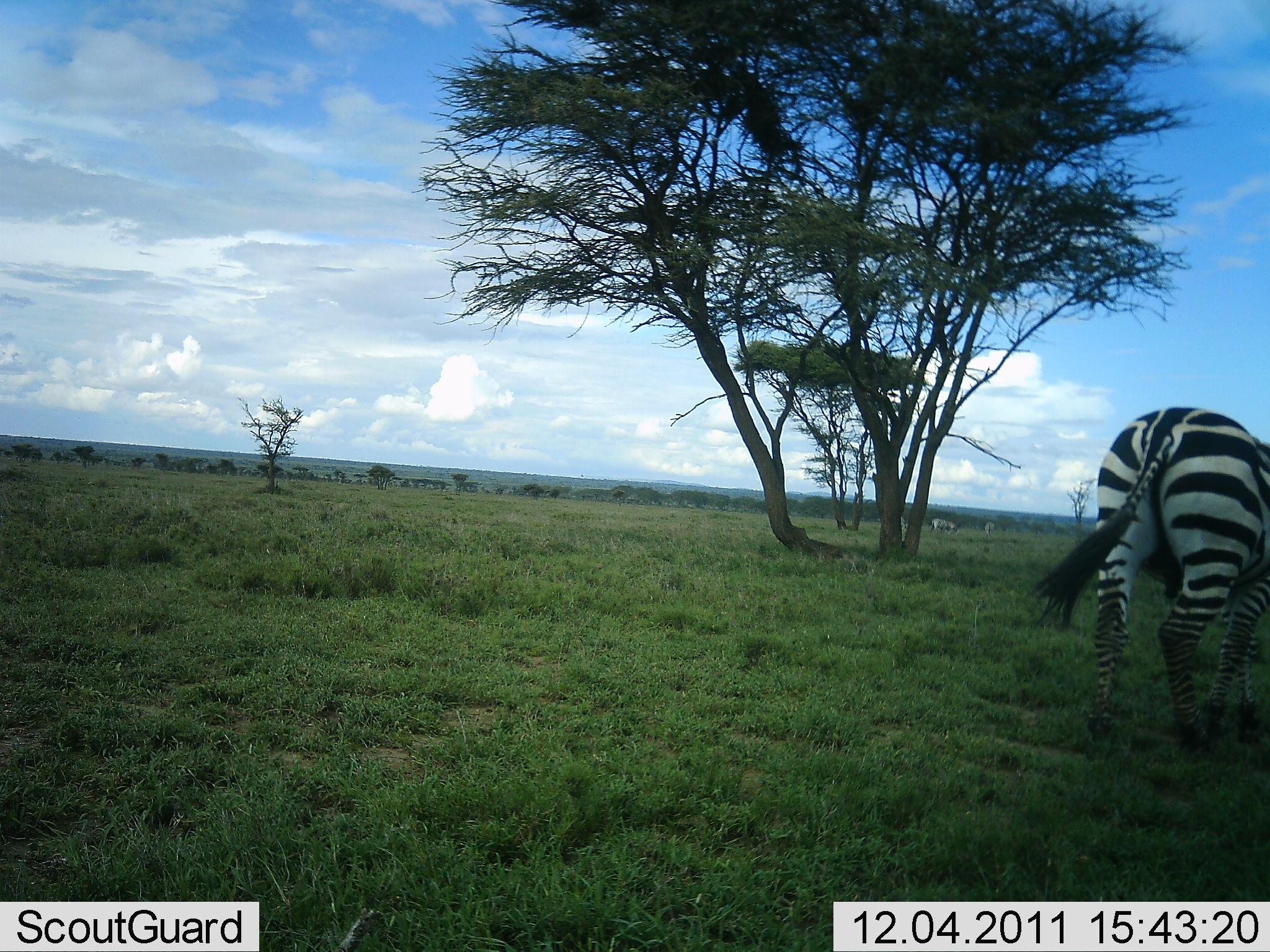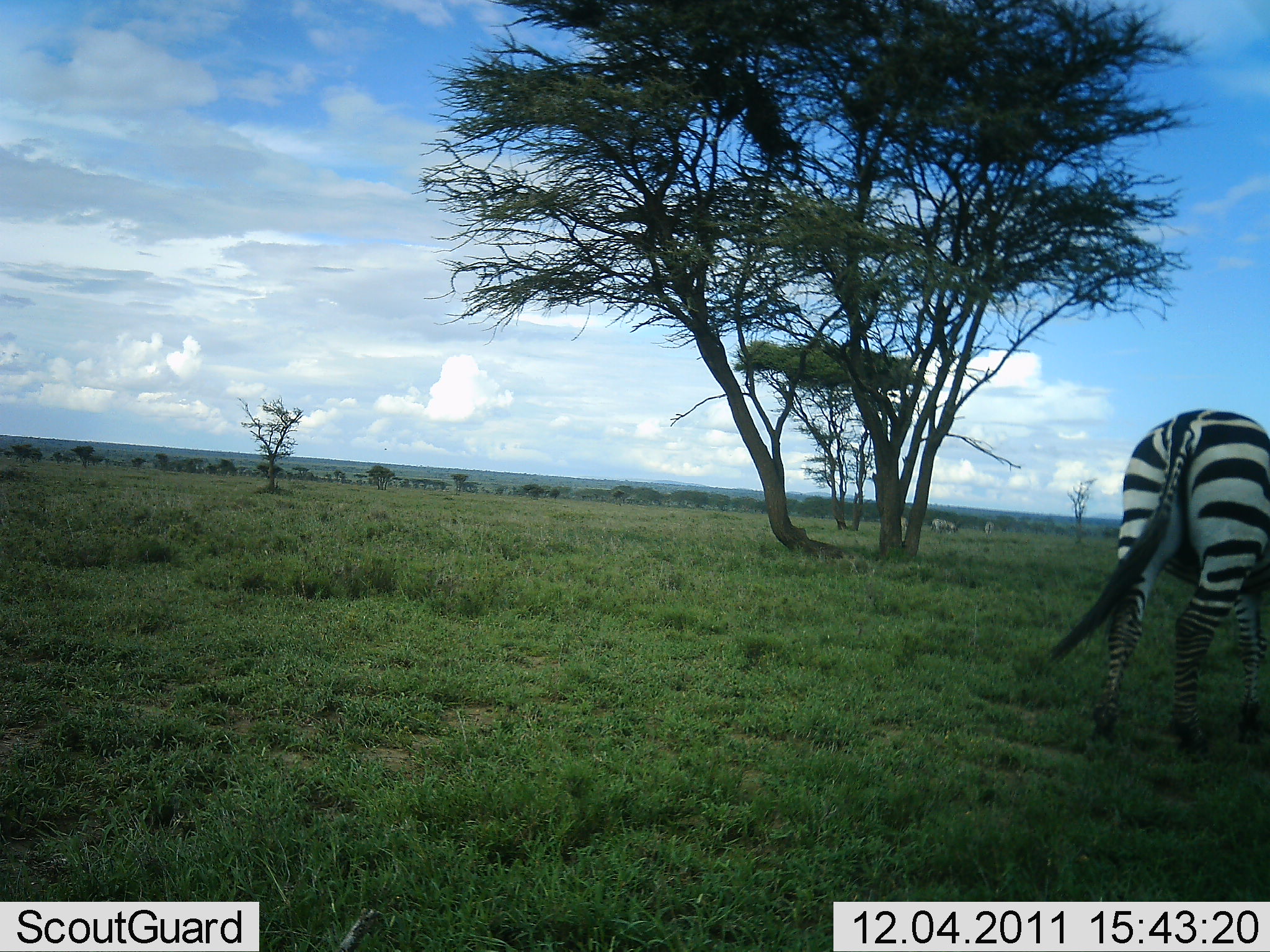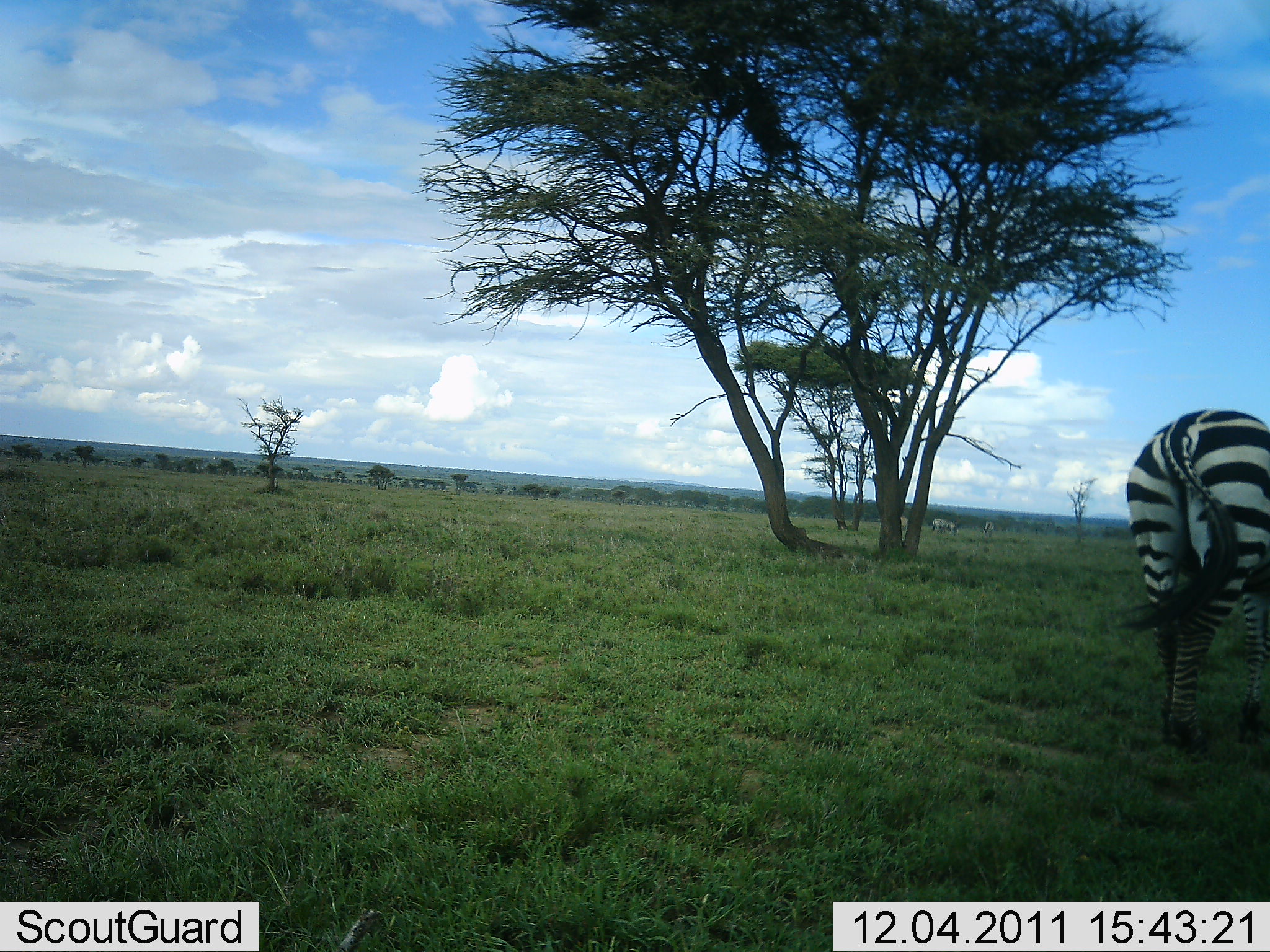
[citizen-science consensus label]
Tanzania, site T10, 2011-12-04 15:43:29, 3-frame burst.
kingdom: Animalia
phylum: Chordata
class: Mammalia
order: Perissodactyla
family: Equidae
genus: Equus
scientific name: Equus quagga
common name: plains zebra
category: zebra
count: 1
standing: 38%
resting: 0%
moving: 54%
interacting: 0%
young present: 0%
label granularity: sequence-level